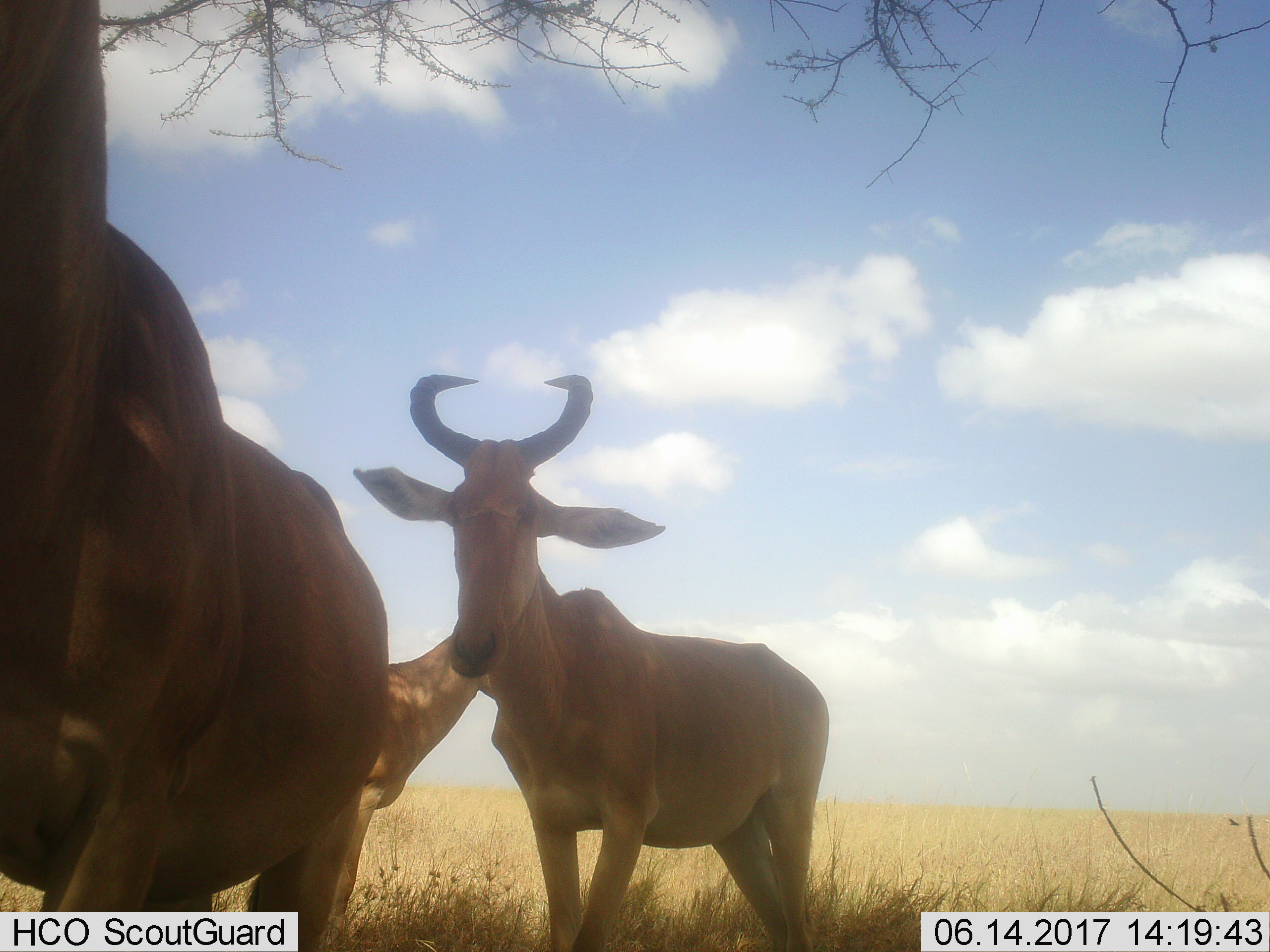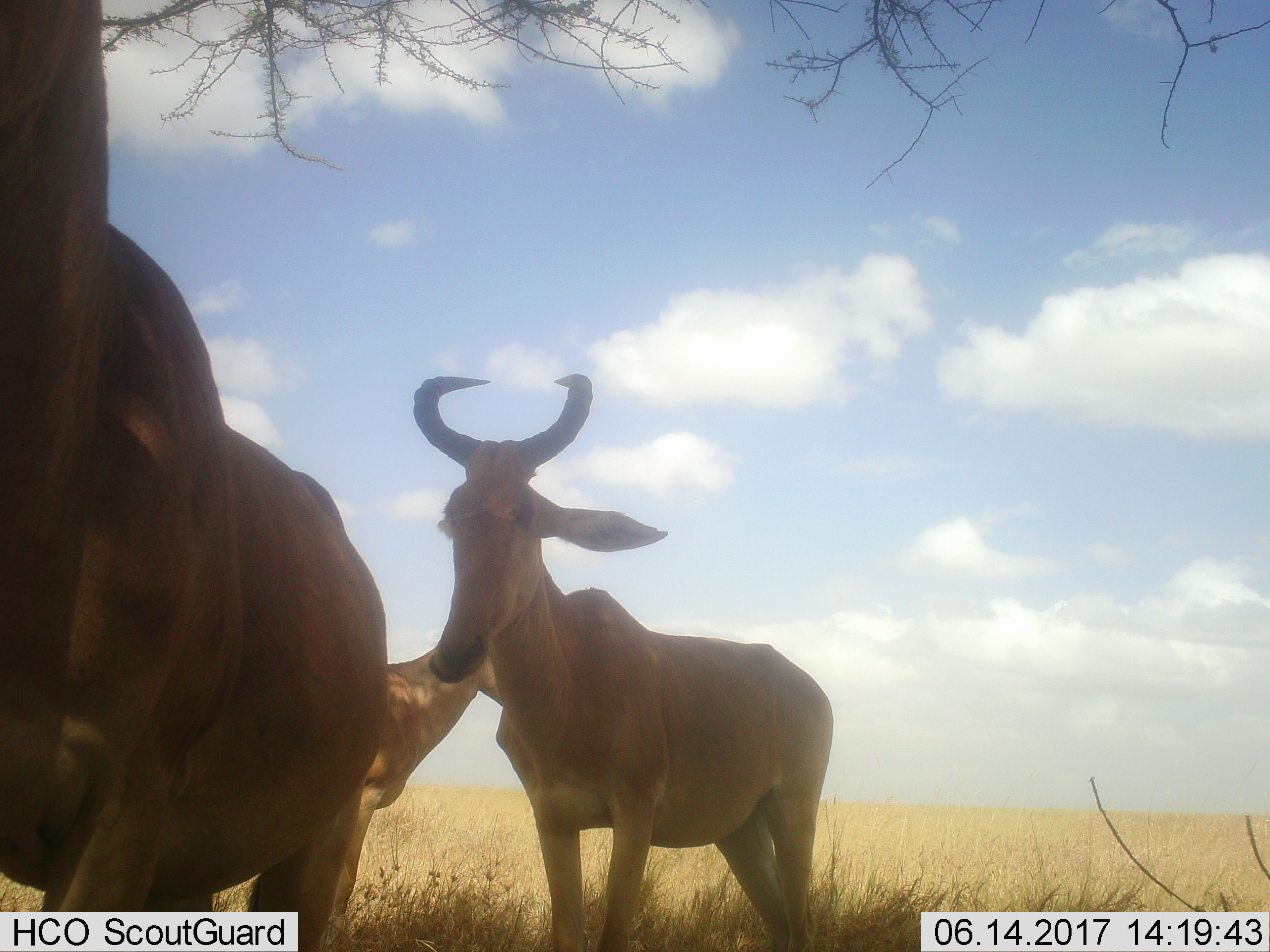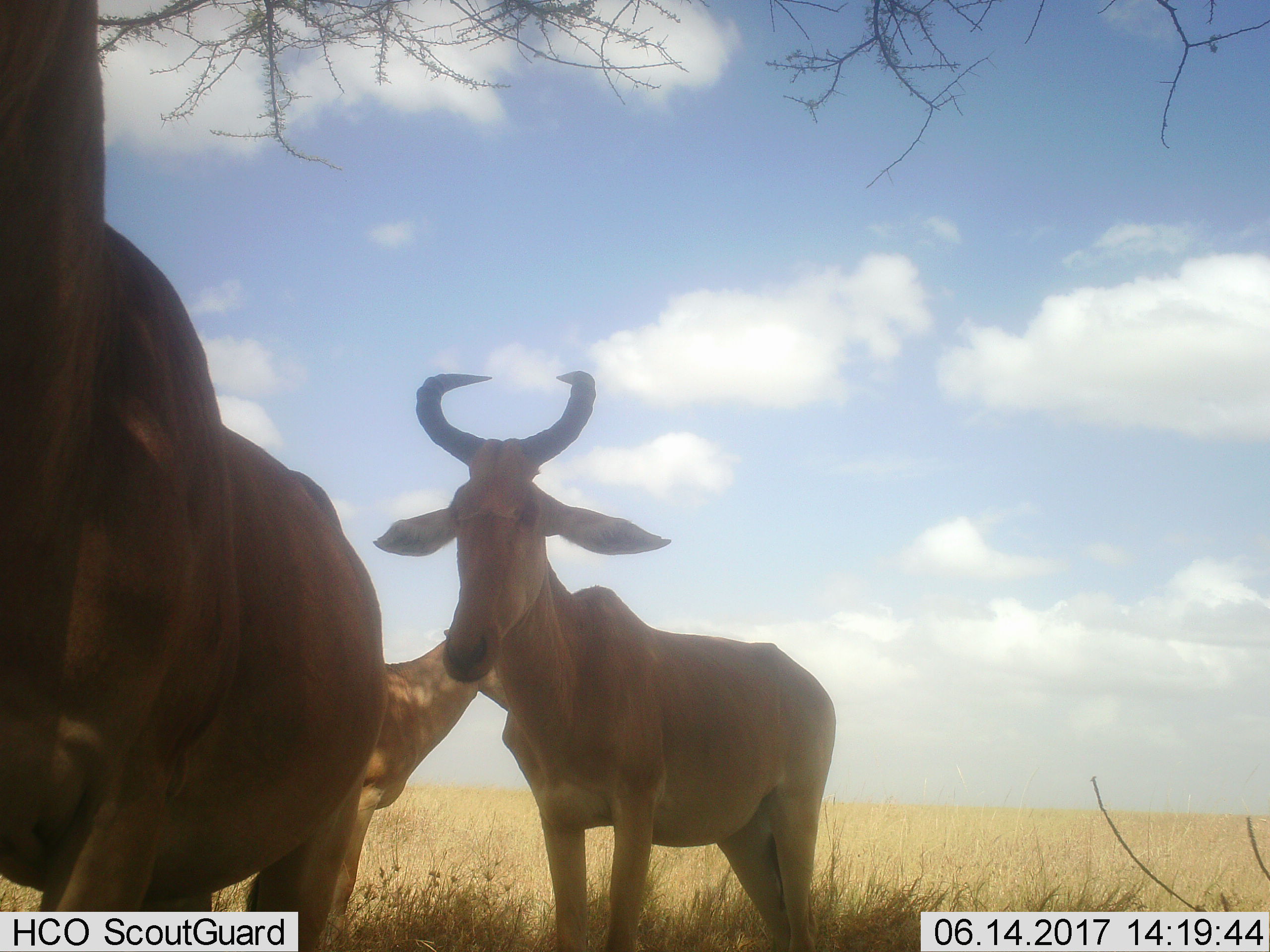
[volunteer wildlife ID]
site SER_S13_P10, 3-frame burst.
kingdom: Animalia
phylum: Chordata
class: Mammalia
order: Artiodactyla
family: Bovidae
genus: Alcelaphus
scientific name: Alcelaphus buselaphus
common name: hartebeest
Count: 3.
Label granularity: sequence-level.